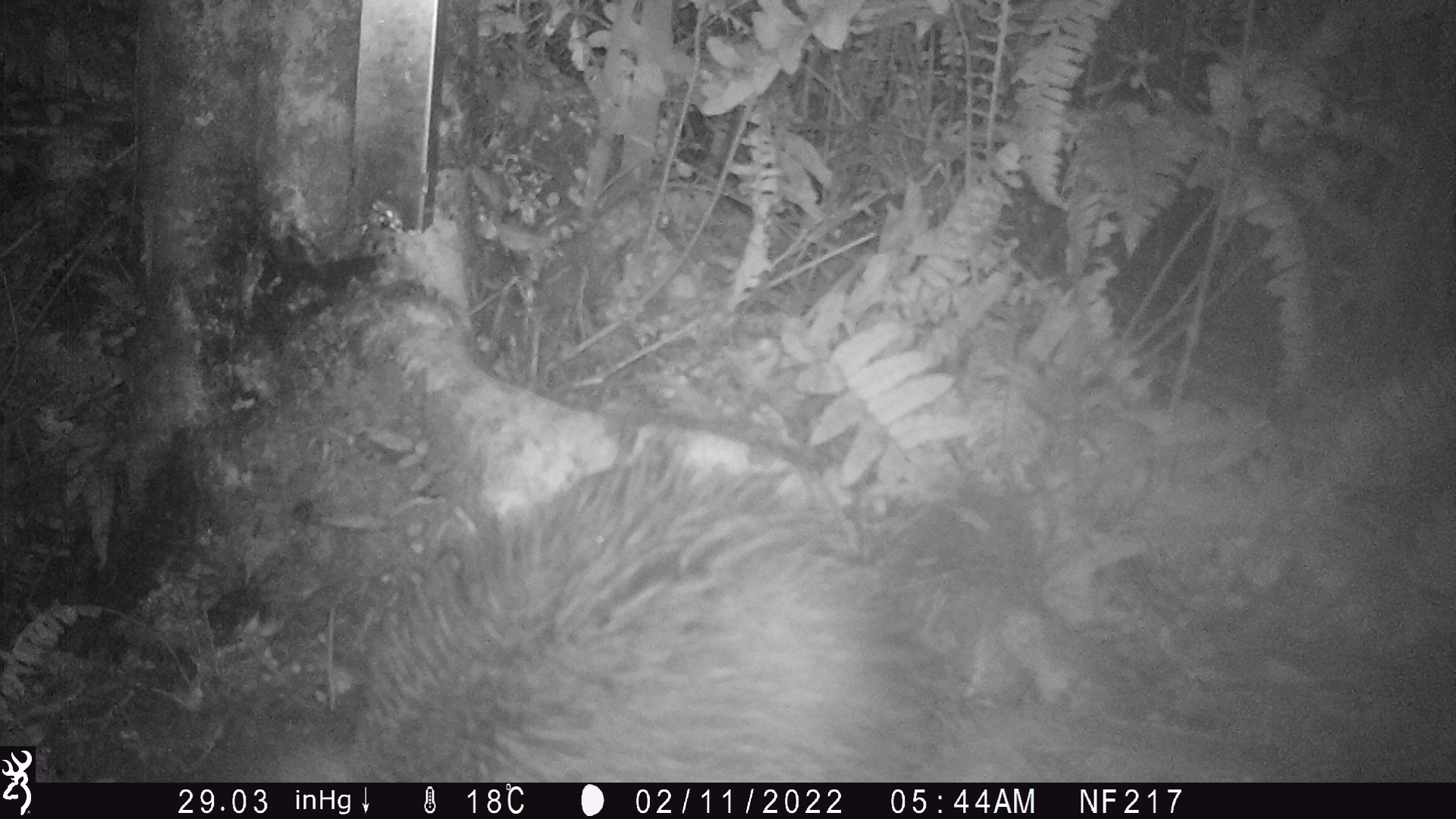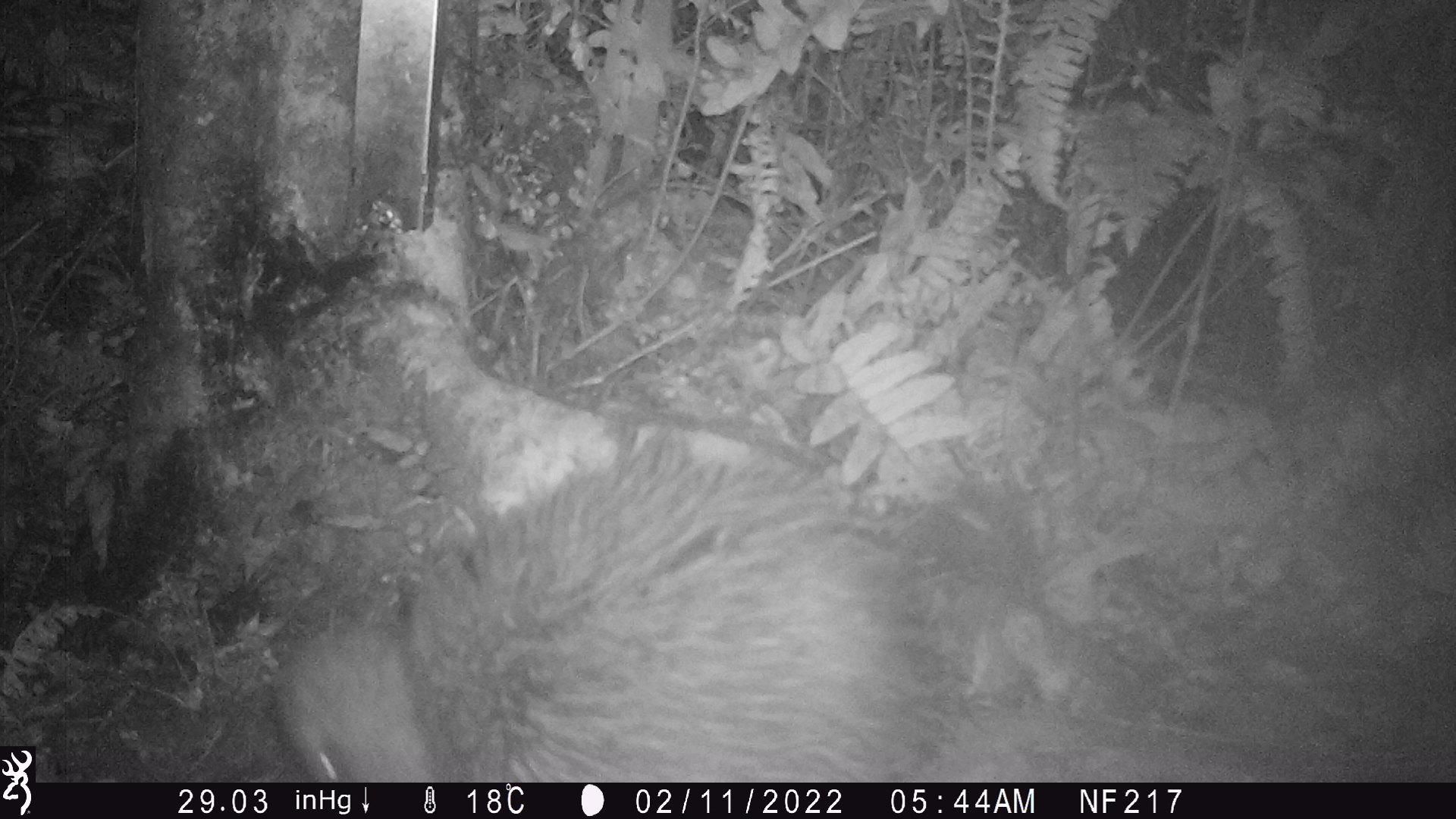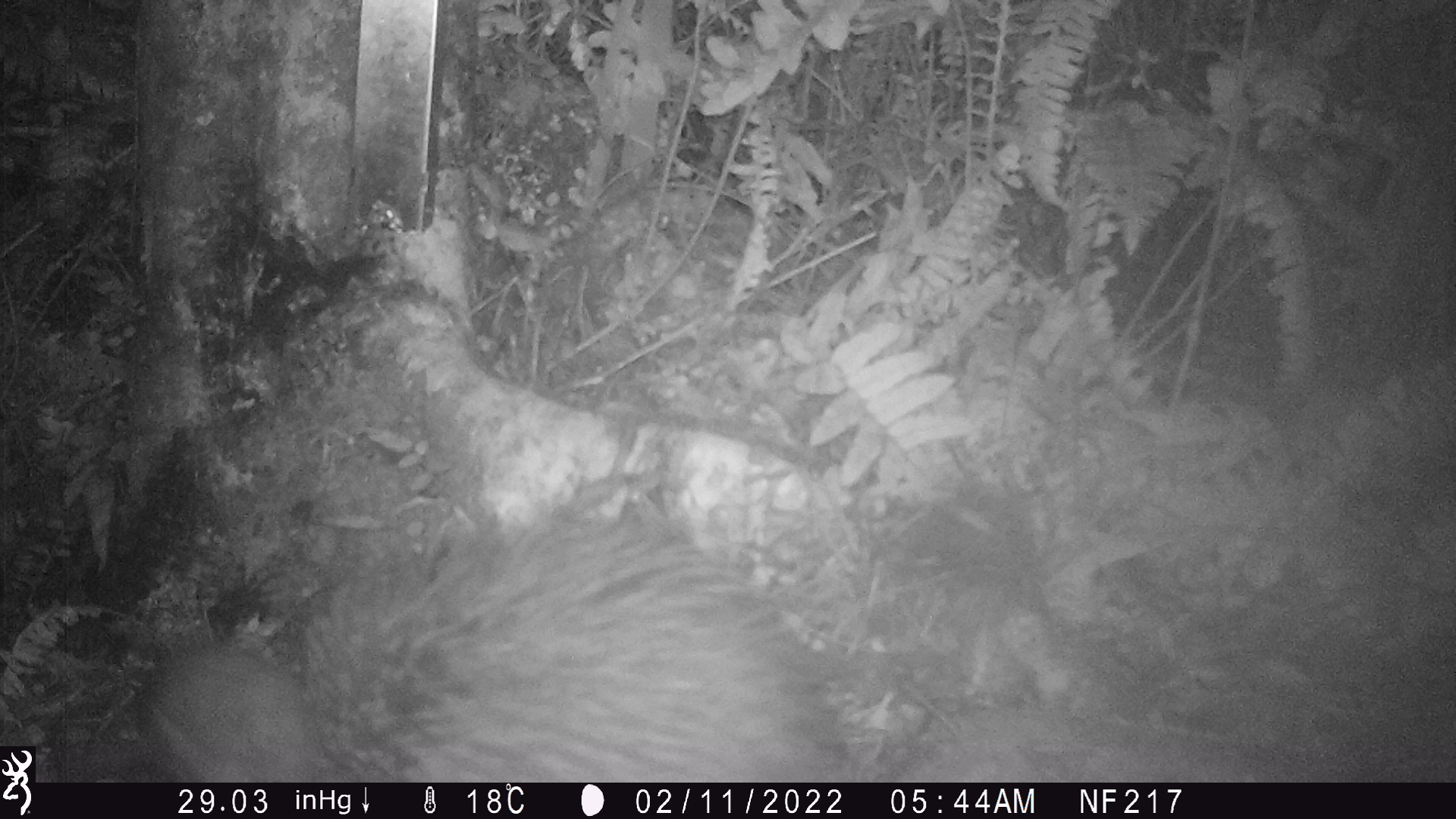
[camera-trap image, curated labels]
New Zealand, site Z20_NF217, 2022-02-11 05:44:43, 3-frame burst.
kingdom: Animalia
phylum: Chordata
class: Aves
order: Apterygiformes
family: Apterygidae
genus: Apteryx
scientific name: Apteryx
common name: kiwi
Kiwi (Apteryx).